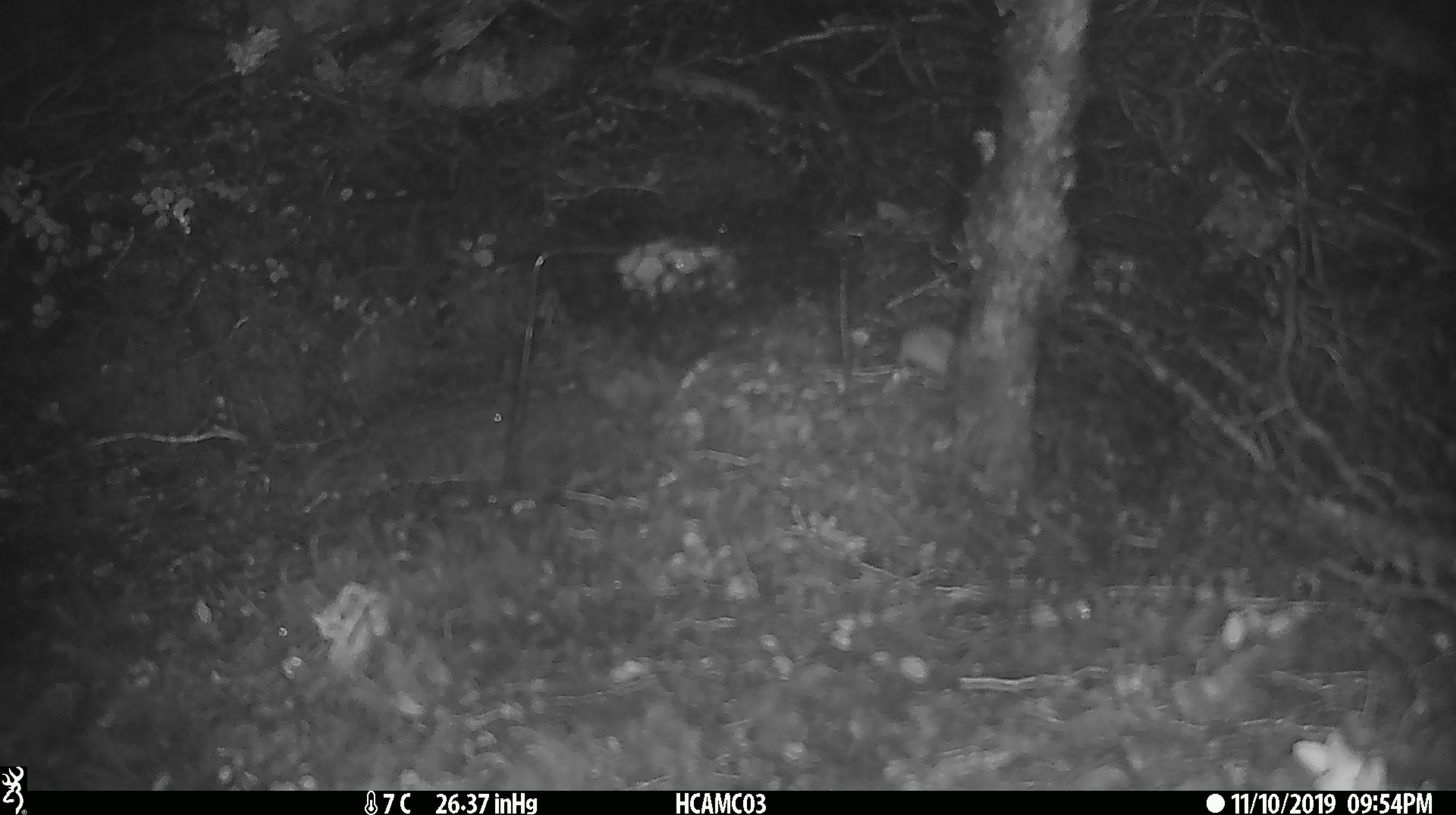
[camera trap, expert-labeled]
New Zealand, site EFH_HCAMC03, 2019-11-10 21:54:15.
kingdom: Animalia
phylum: Chordata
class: Mammalia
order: Rodentia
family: Muridae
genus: Mus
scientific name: Mus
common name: mouse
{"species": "mouse (Mus)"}